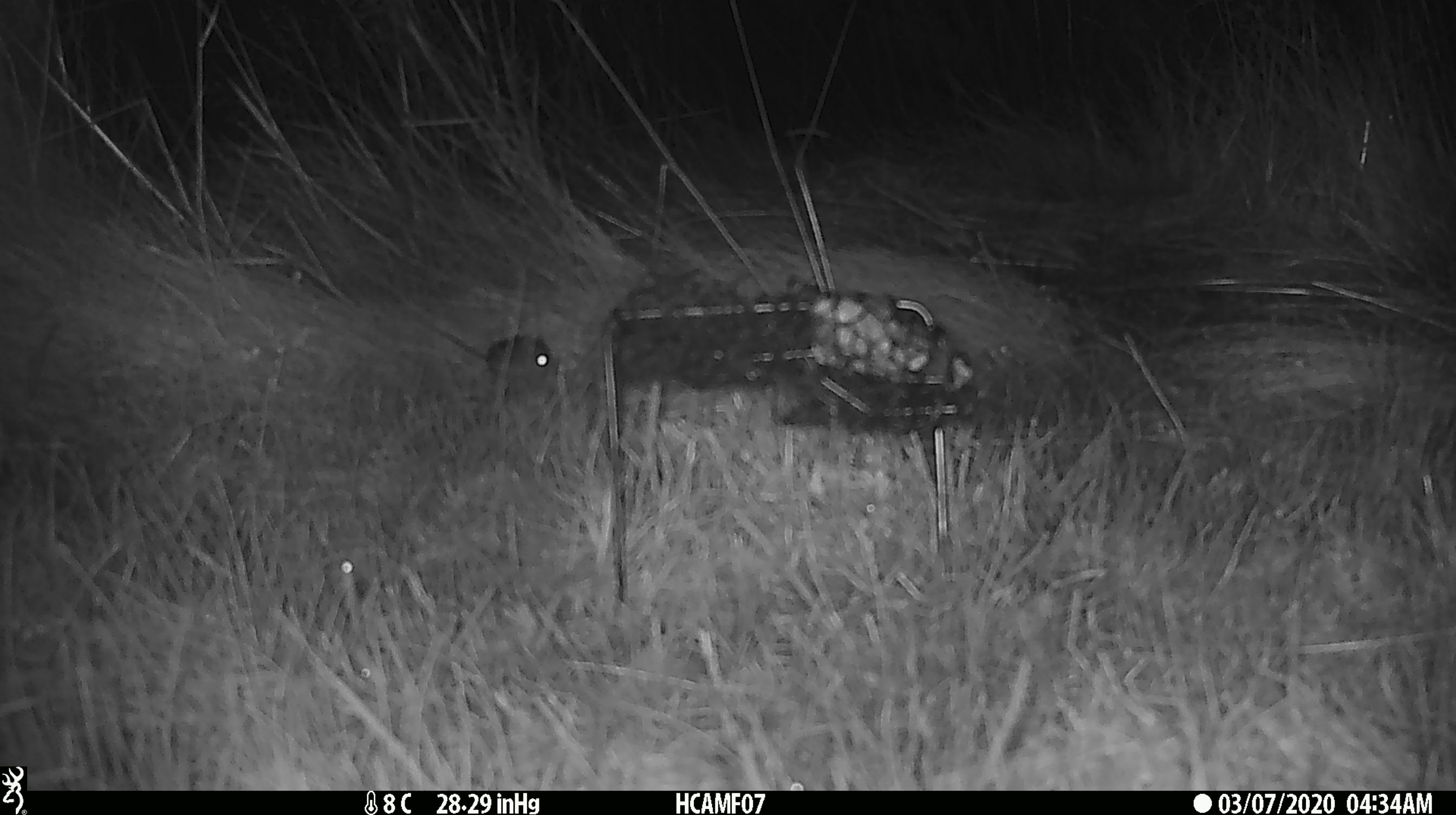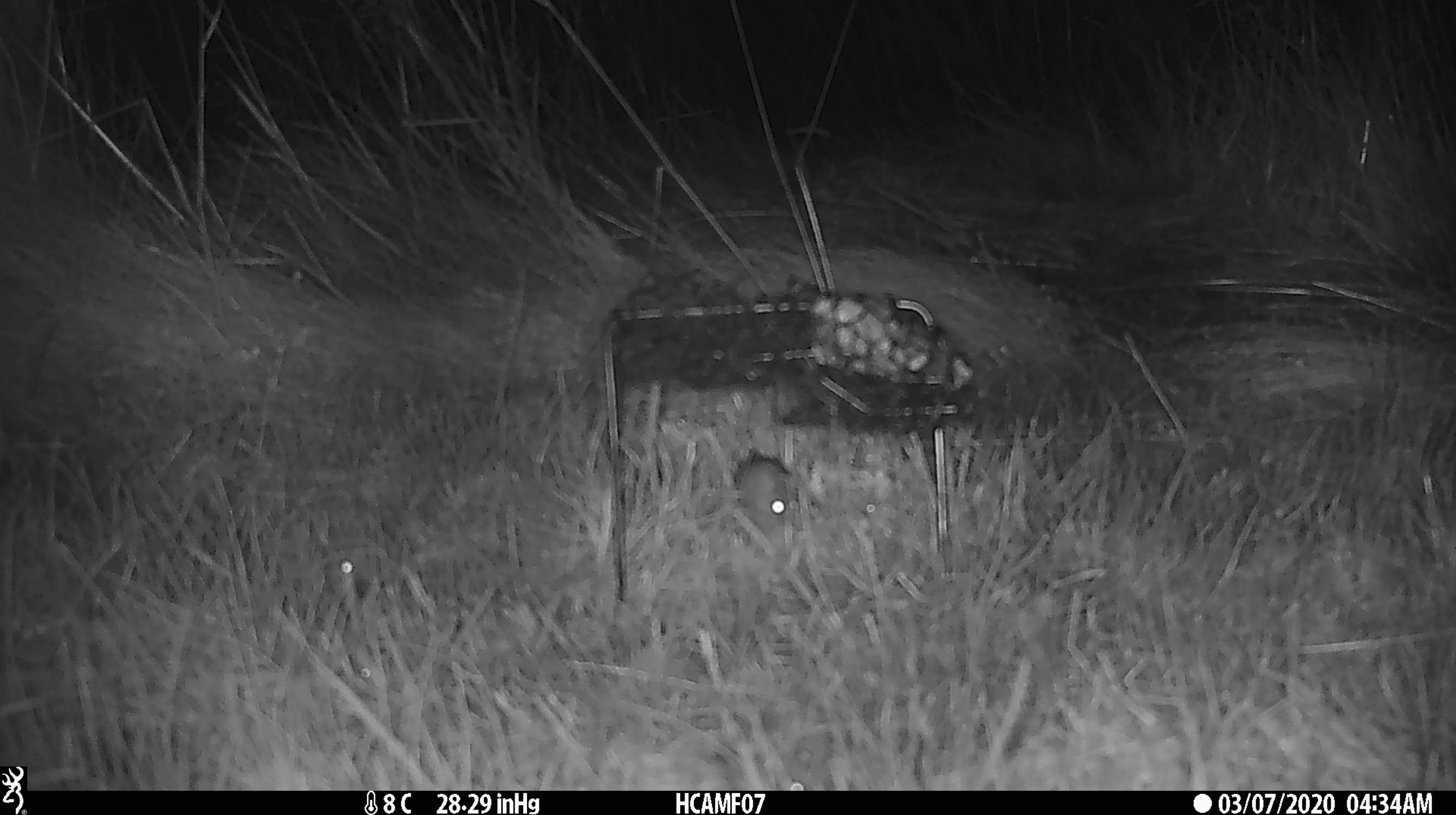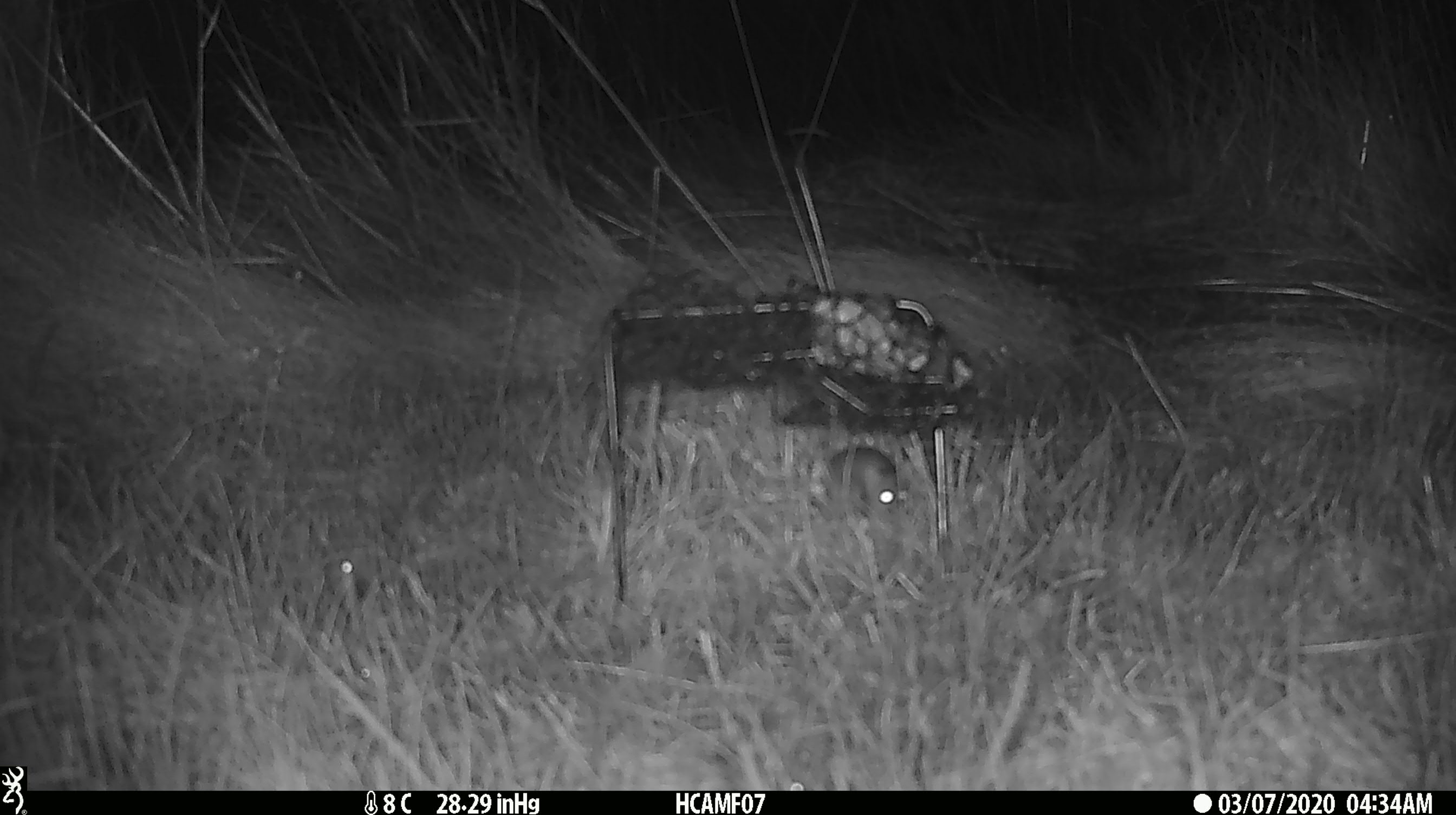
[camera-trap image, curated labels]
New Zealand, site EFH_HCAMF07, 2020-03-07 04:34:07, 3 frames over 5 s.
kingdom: Animalia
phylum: Chordata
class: Mammalia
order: Rodentia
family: Muridae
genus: Mus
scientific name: Mus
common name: mouse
Mouse (Mus).